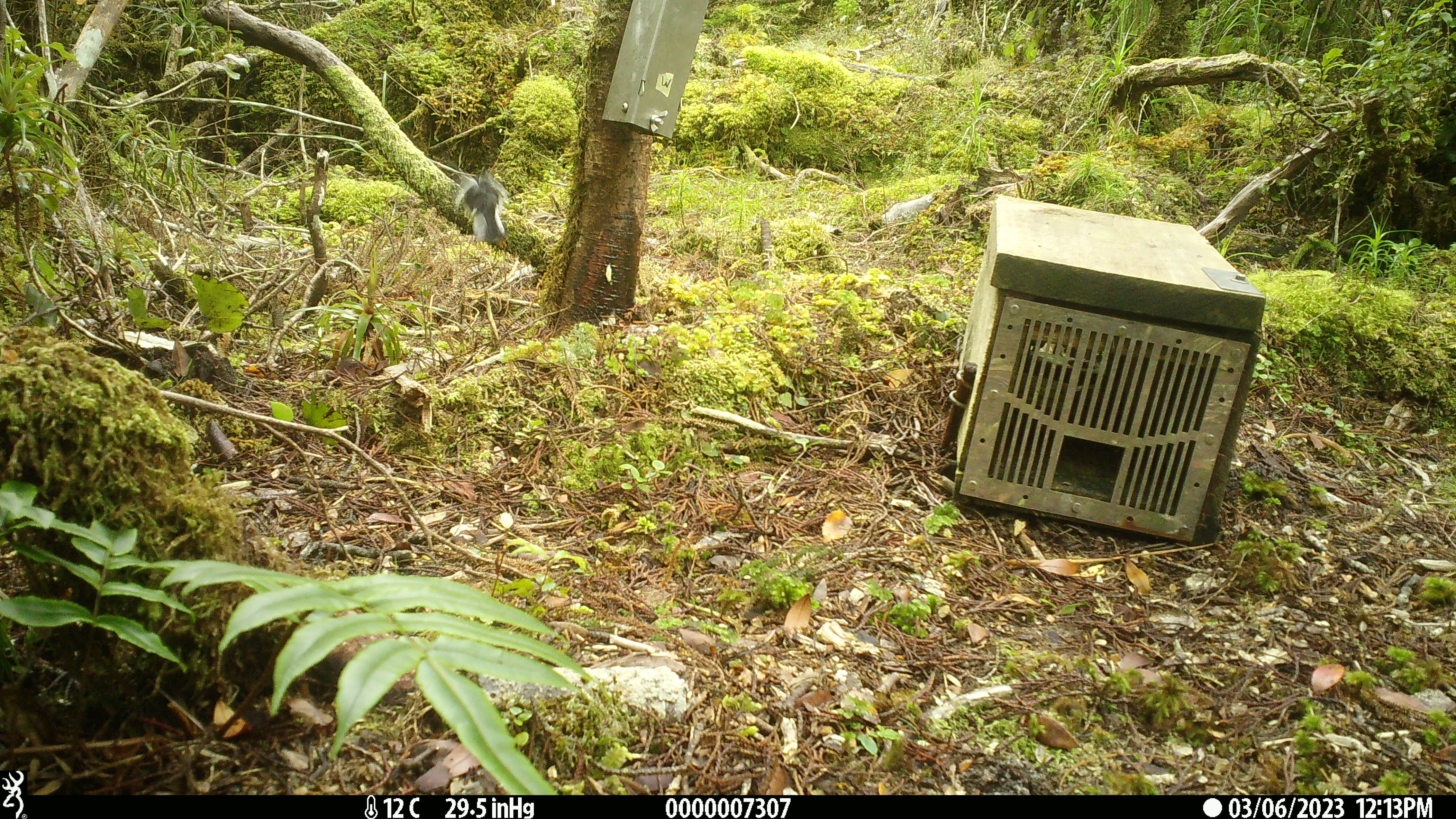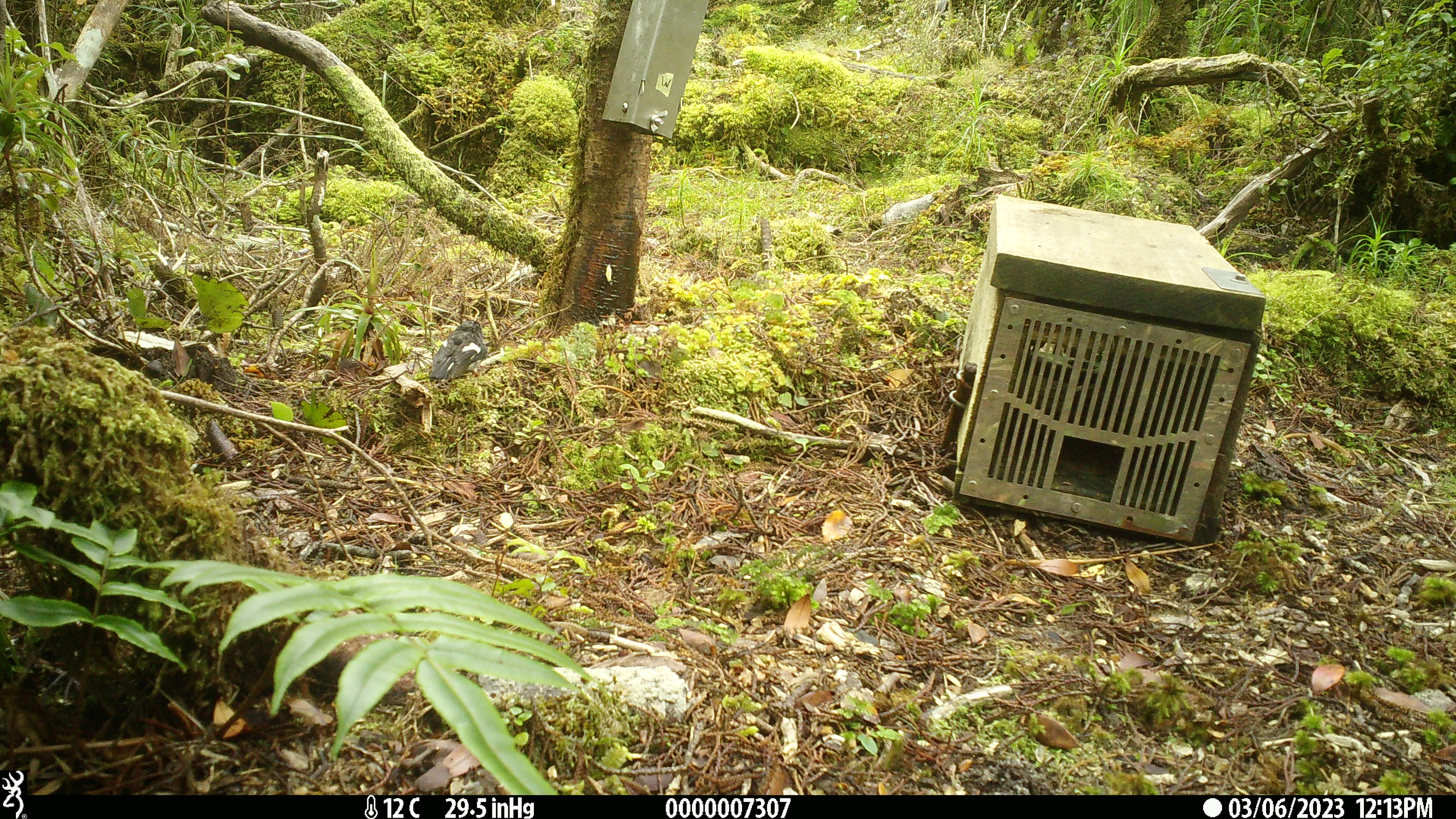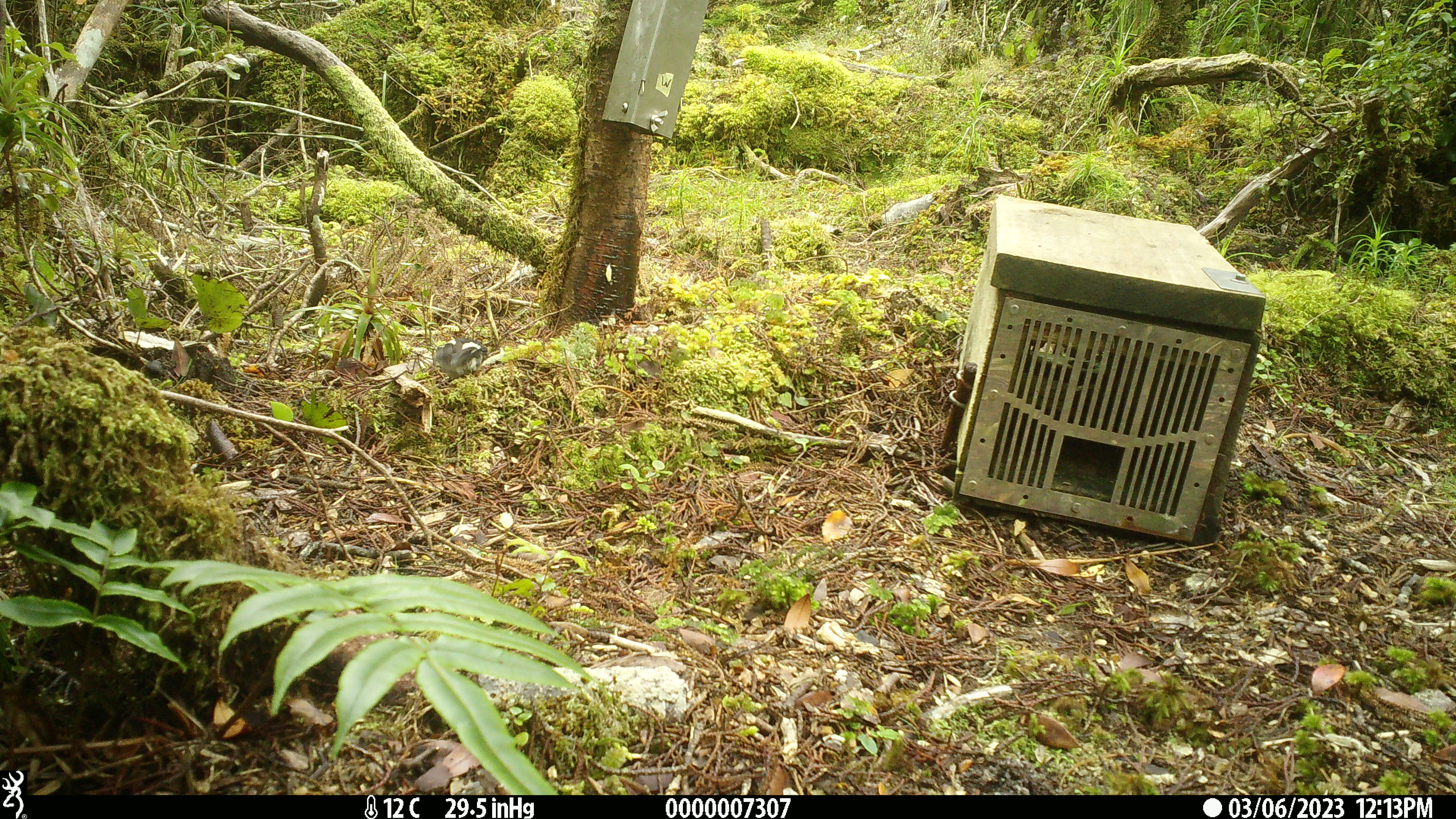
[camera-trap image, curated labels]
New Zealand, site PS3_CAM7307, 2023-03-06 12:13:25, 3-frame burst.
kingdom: Animalia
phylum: Chordata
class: Aves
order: Passeriformes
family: Petroicidae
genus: Petroica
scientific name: Petroica macrocephala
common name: tomtit